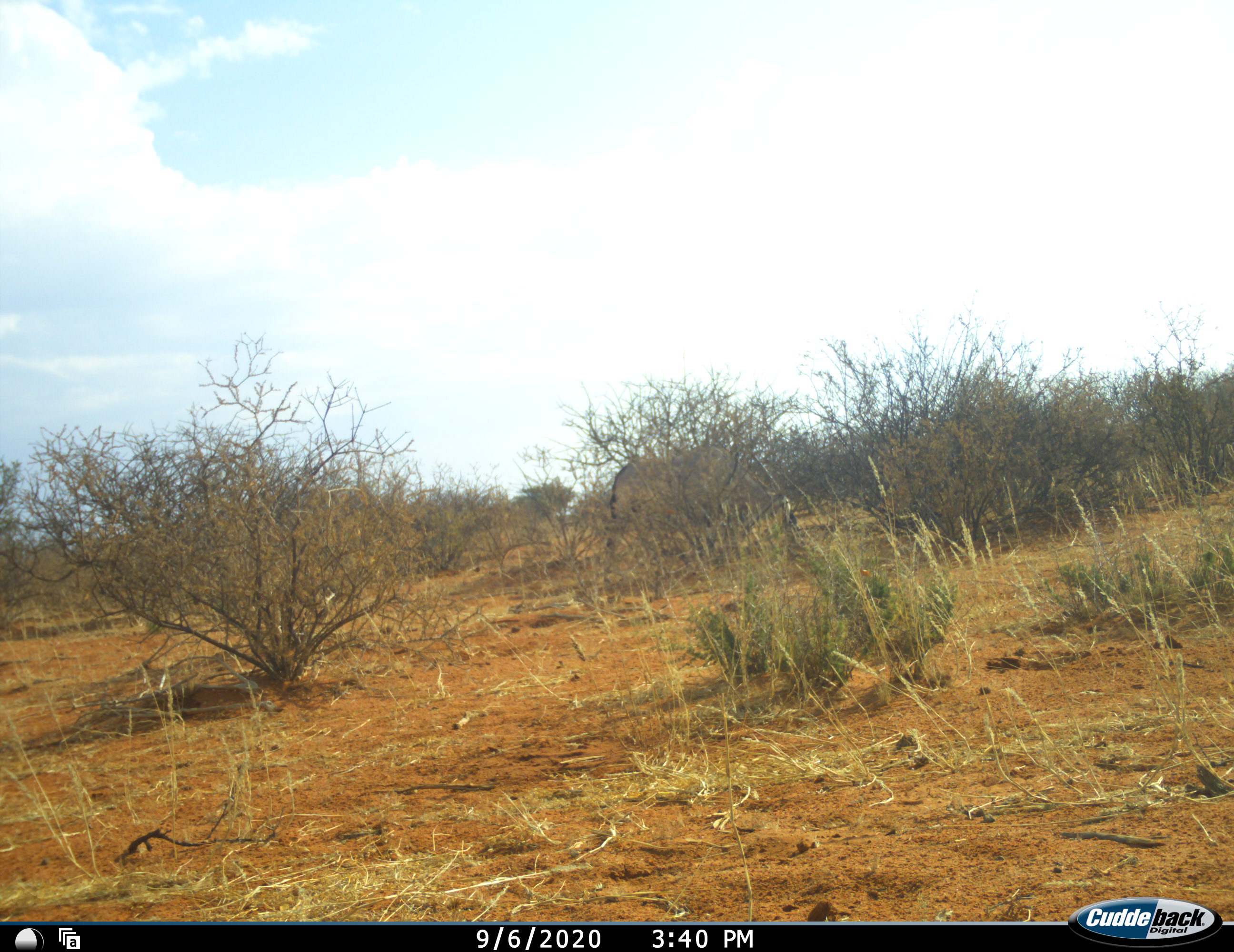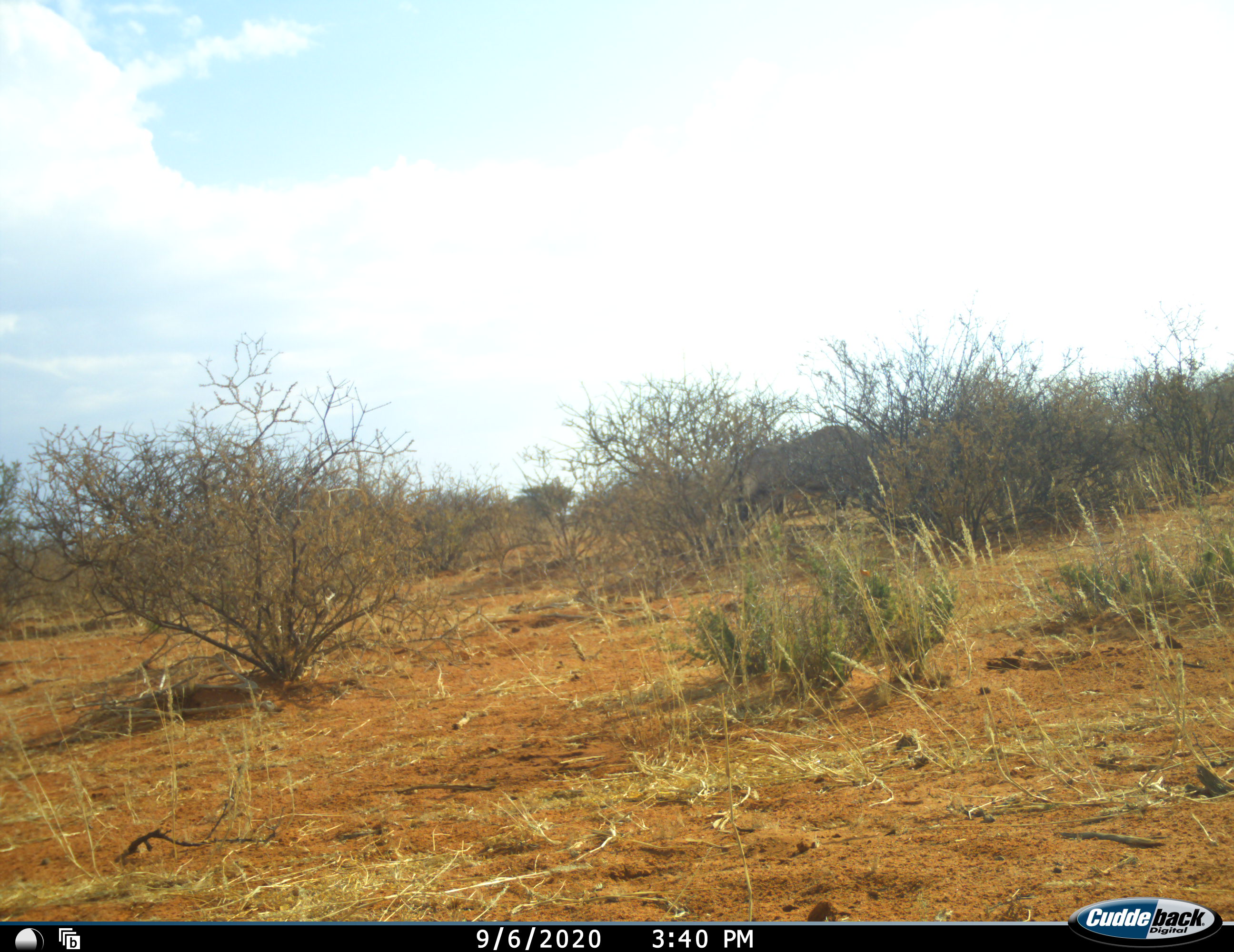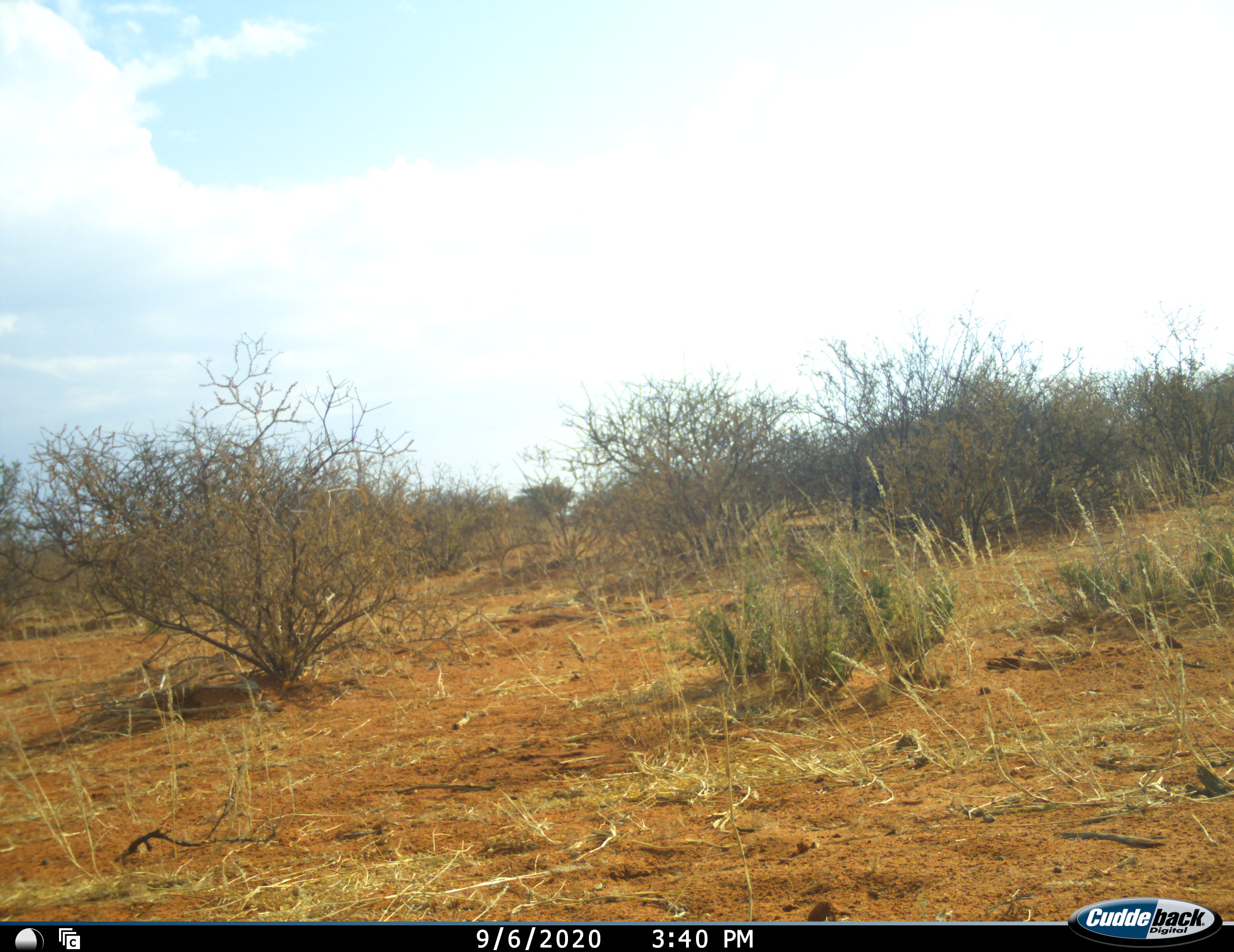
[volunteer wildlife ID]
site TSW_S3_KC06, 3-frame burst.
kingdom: Animalia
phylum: Chordata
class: Mammalia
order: Artiodactyla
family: Bovidae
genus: Oryx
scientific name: Oryx gazella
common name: gemsbok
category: oryx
Oryx (gemsbok) (Oryx gazella), count 1. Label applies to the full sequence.